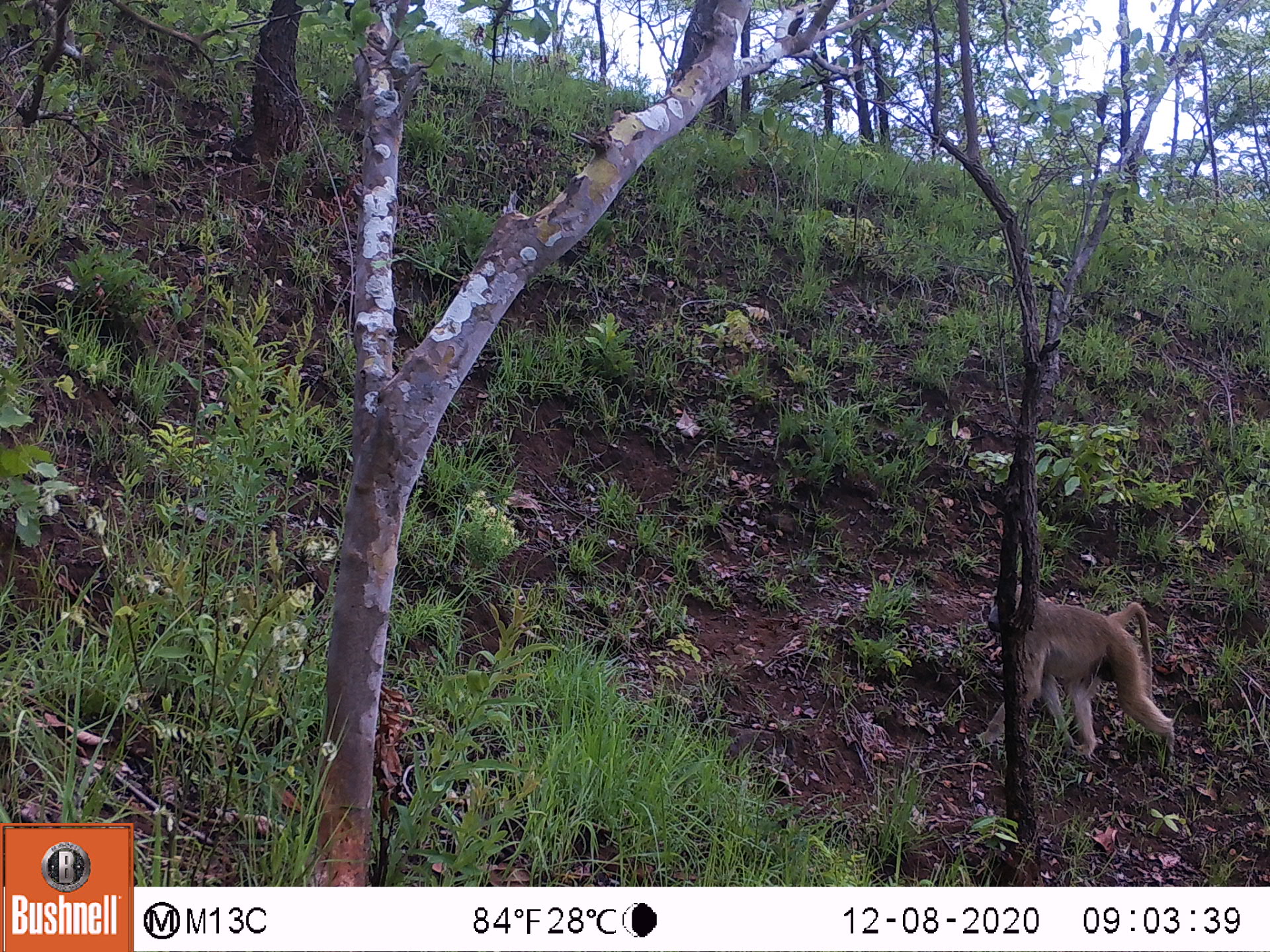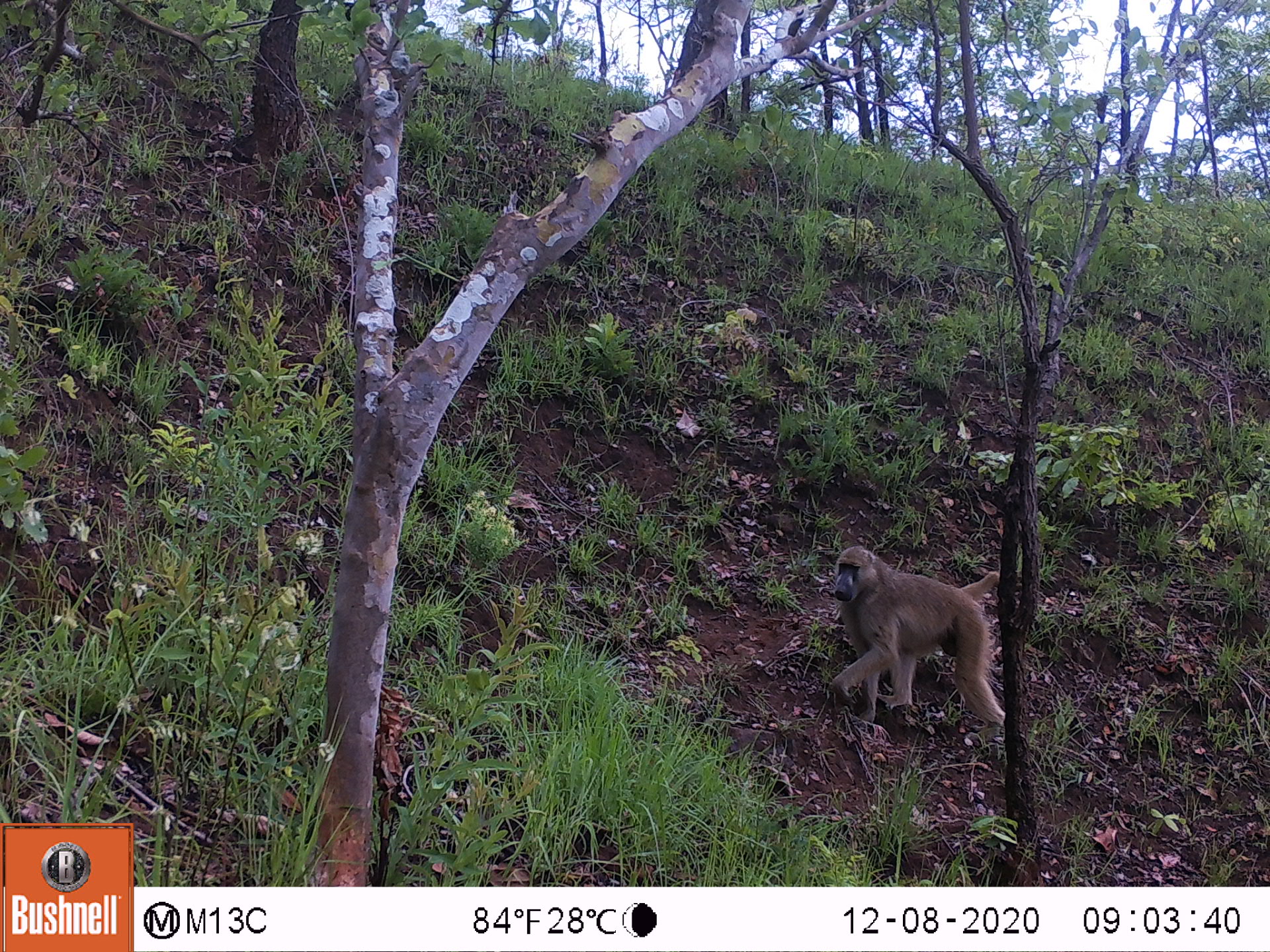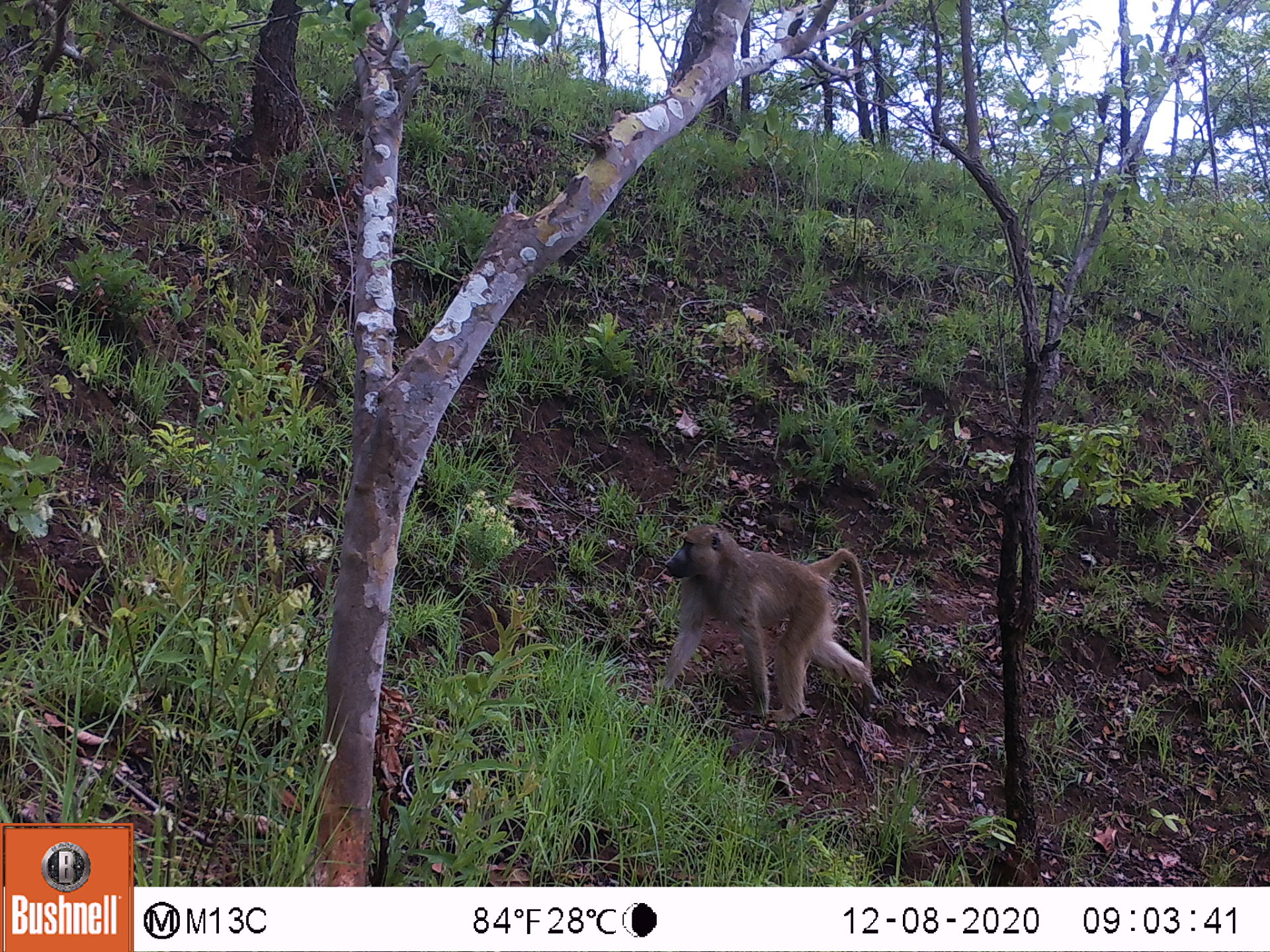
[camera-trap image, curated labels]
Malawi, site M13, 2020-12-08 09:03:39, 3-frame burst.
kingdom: Animalia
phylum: Chordata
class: Mammalia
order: Primates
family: Cercopithecidae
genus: Papio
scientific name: Papio cynocephalus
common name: yellow baboon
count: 1